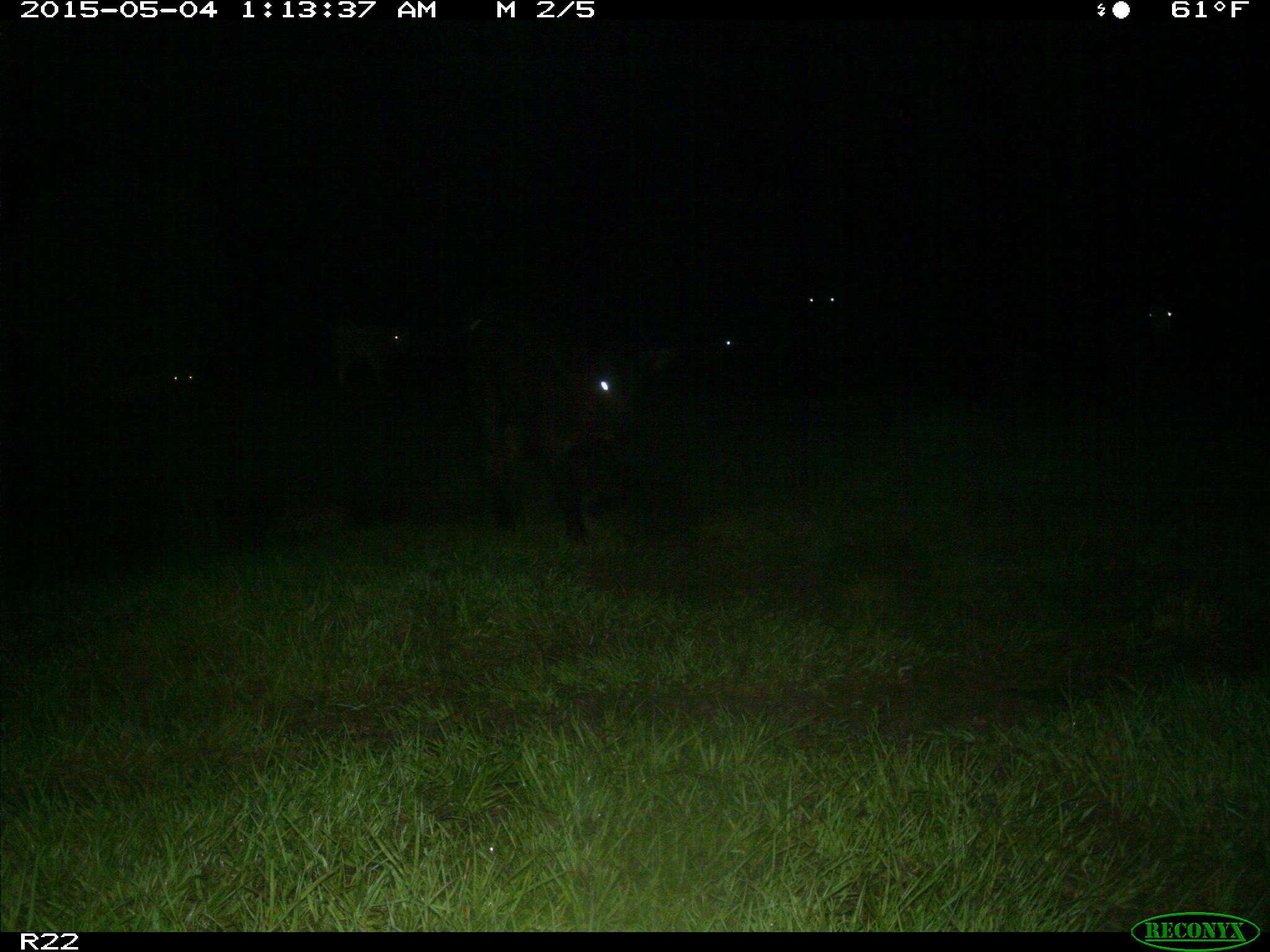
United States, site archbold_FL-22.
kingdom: Animalia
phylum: Chordata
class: Mammalia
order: Artiodactyla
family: Bovidae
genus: Bos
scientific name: Bos taurus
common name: domestic cow